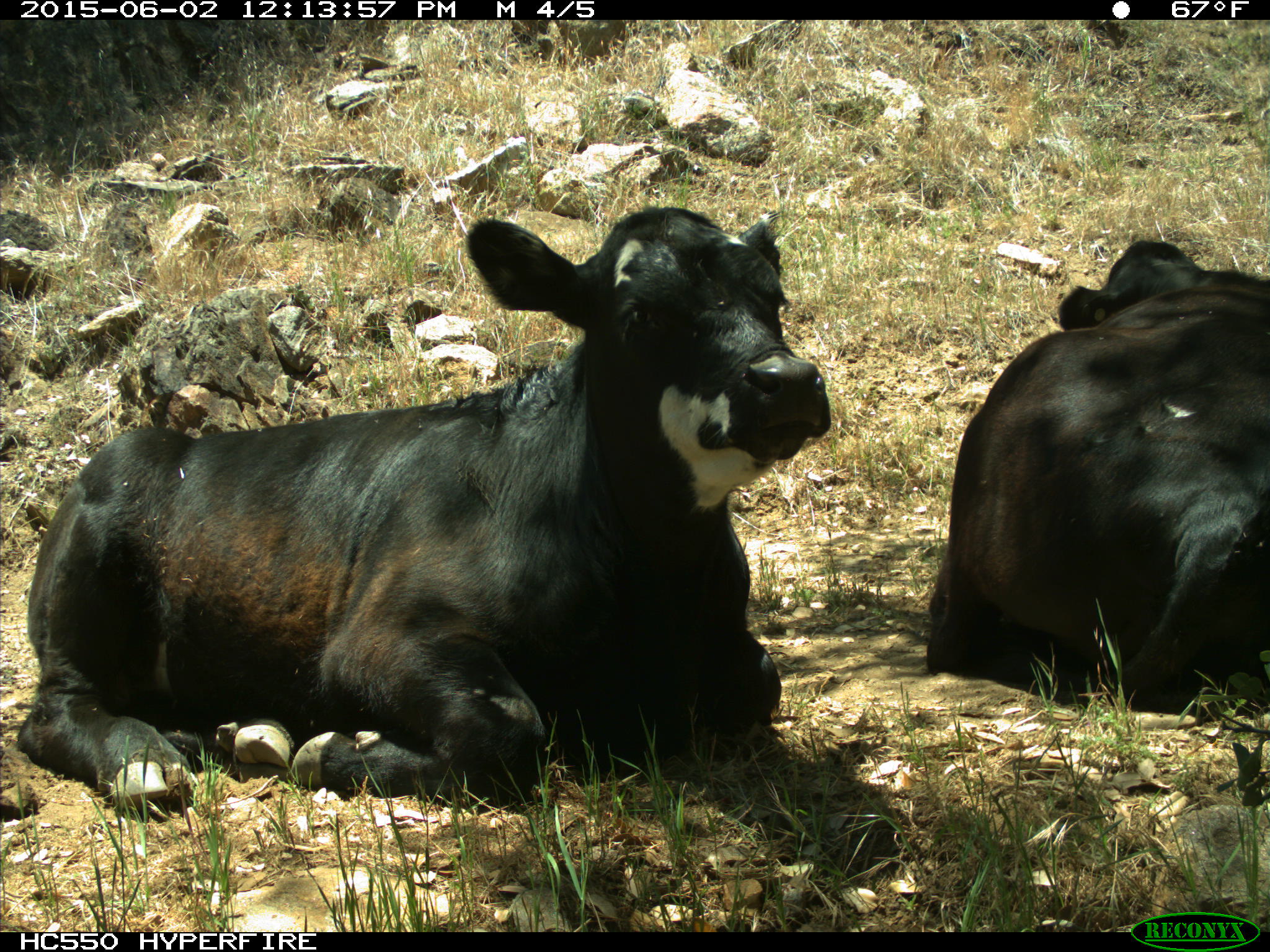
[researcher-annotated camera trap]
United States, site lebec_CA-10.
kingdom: Animalia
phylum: Chordata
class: Mammalia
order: Artiodactyla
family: Bovidae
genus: Bos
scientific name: Bos taurus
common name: domestic cow